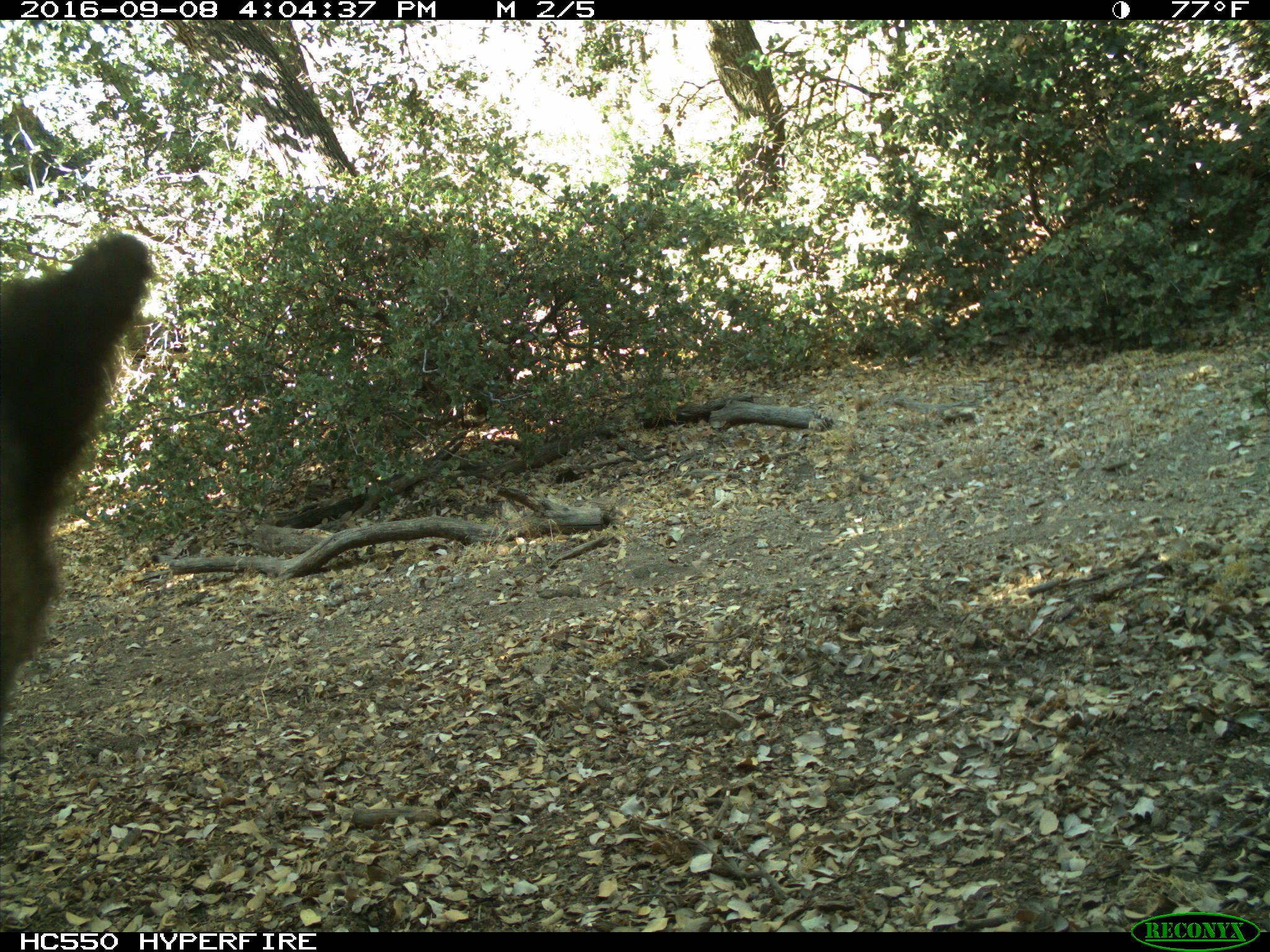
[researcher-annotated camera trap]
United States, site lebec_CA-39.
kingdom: Animalia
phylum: Chordata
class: Mammalia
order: Carnivora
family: Ursidae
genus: Ursus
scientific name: Ursus americanus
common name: american black bear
Ursus americanus (american black bear).